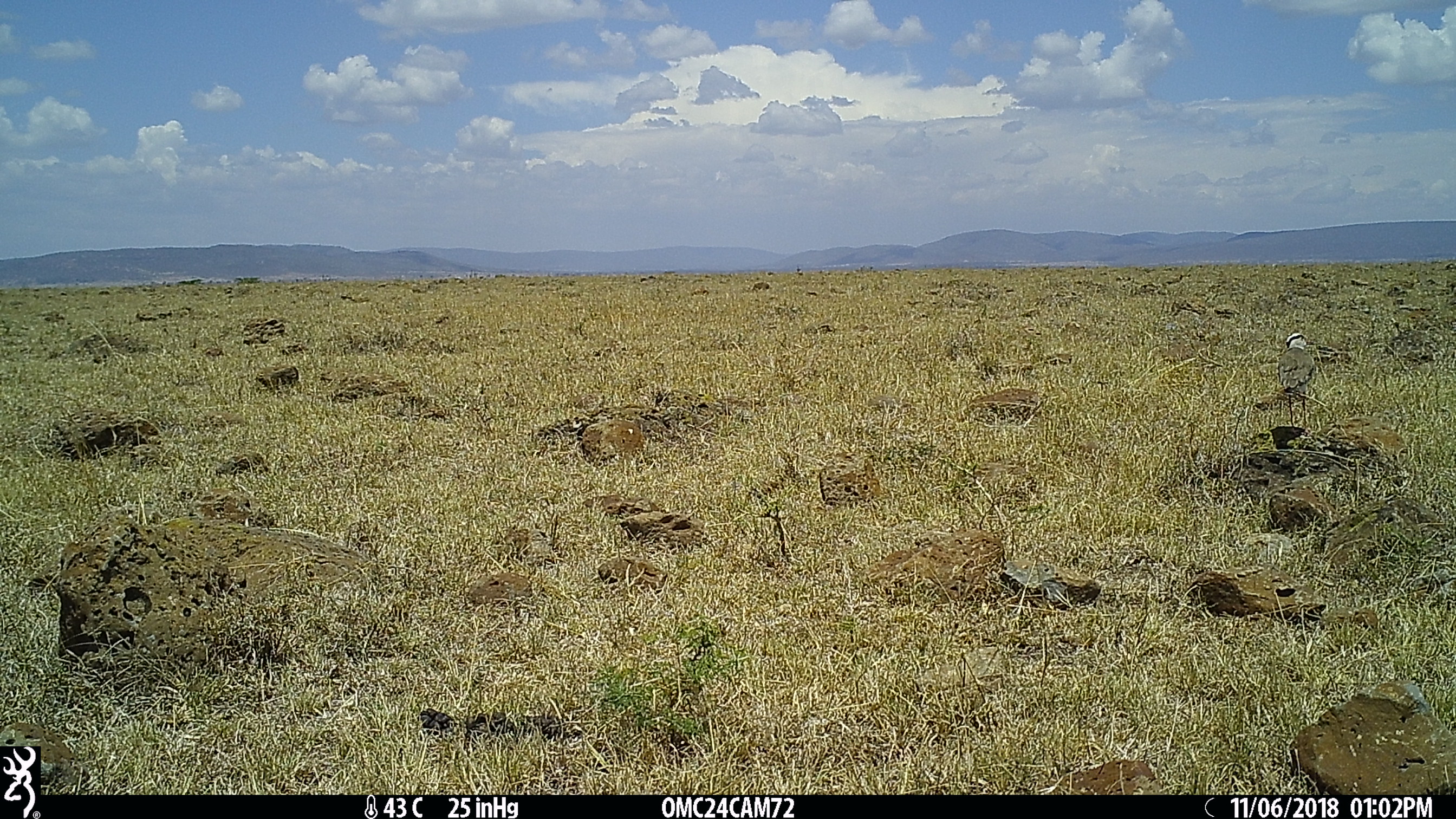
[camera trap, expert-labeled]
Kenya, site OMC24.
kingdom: Animalia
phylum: Chordata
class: Aves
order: Charadriiformes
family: Charadriidae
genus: Vanellus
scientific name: Vanellus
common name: lapwing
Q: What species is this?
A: Lapwing (Vanellus).